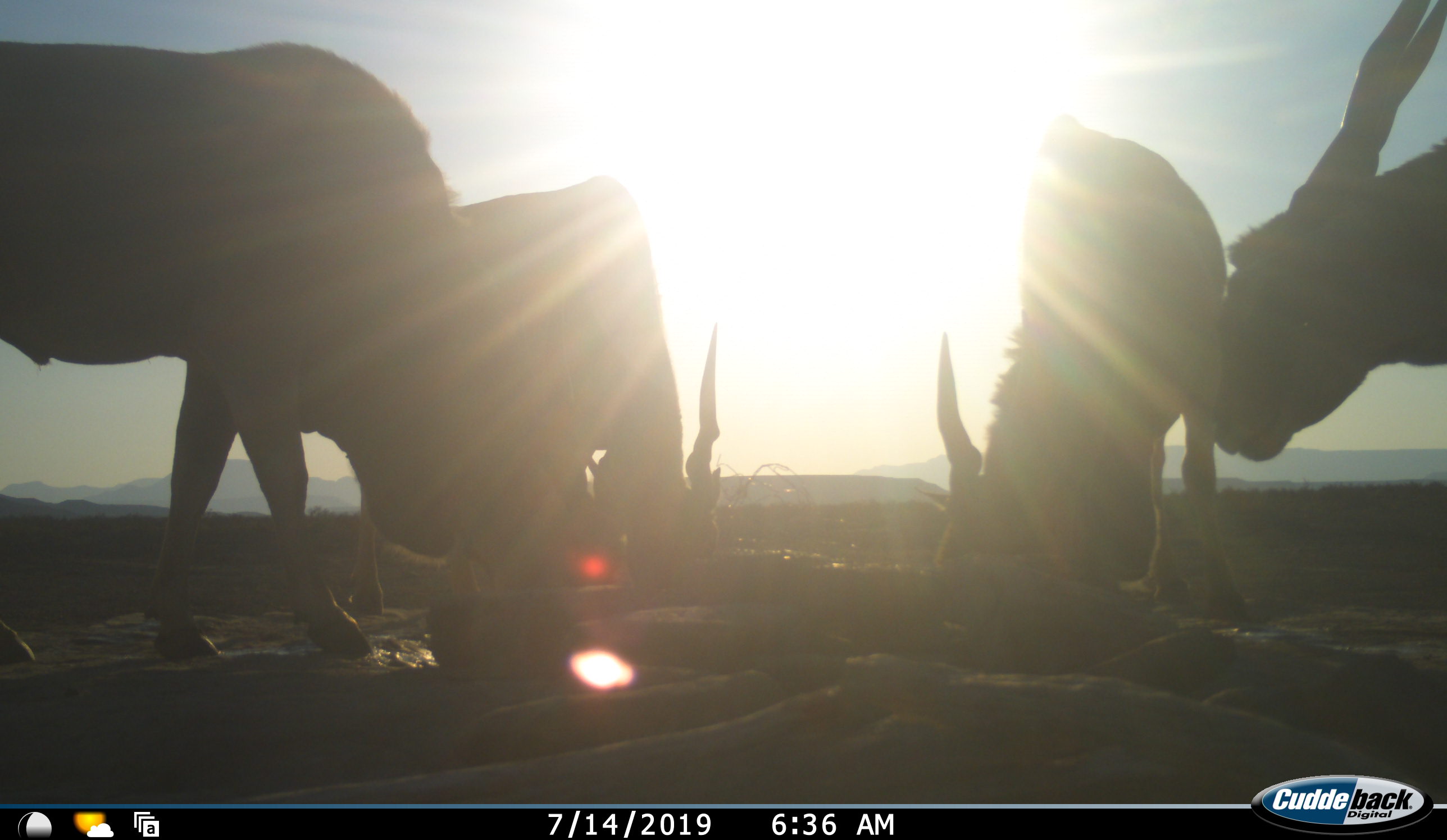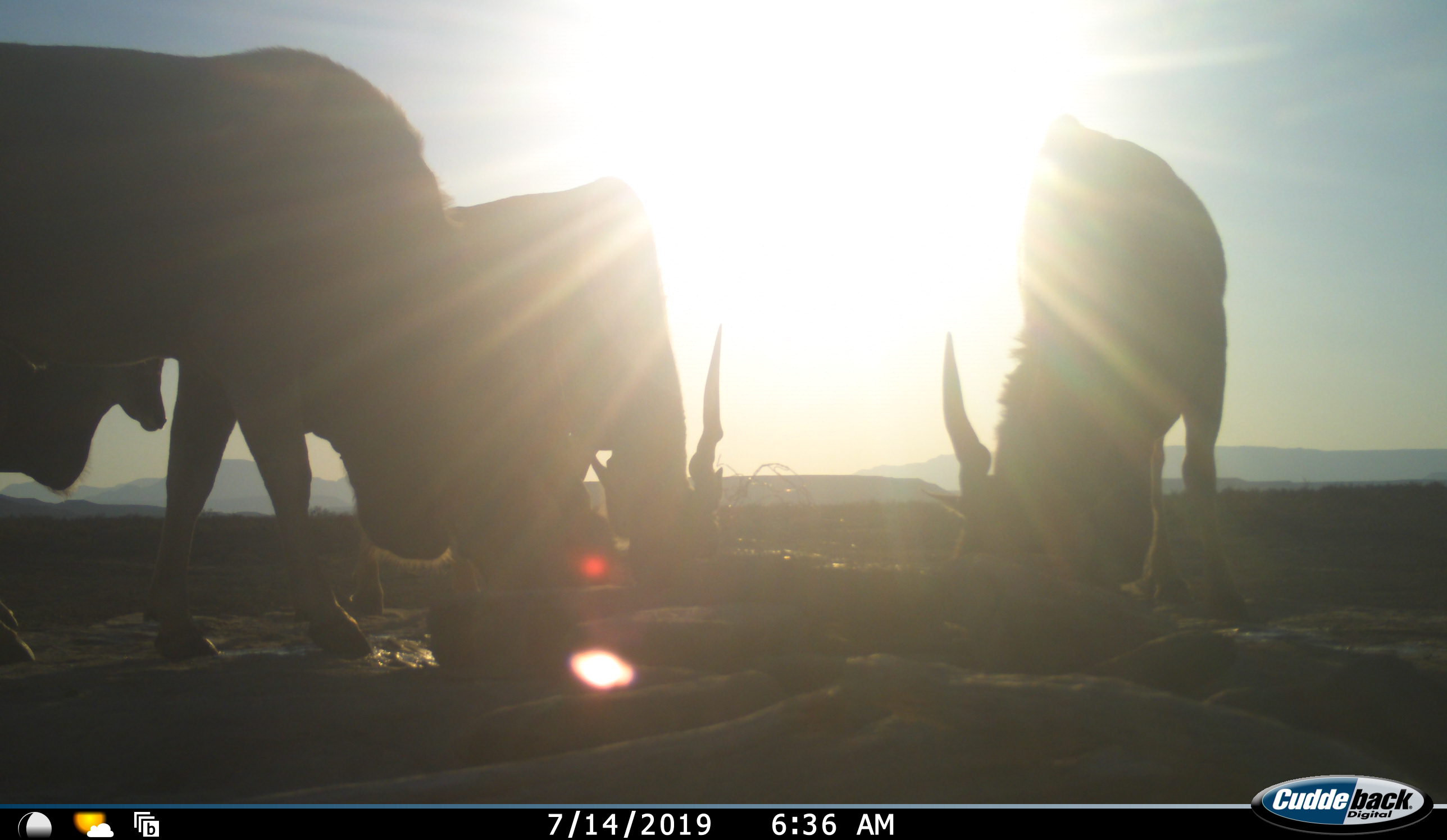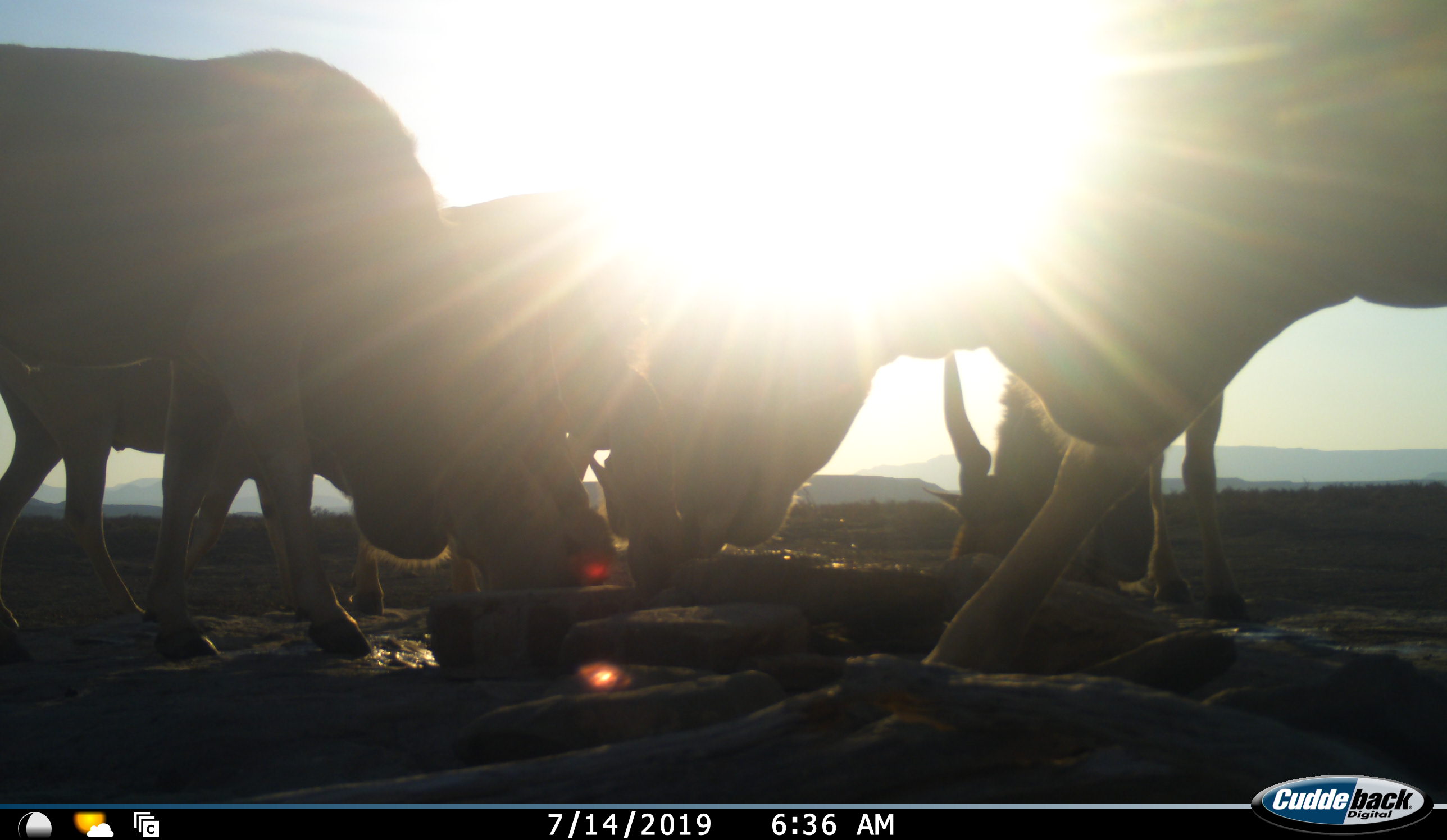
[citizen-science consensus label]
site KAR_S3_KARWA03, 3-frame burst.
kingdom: Animalia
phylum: Chordata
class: Mammalia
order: Artiodactyla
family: Bovidae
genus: Tragelaphus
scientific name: Tragelaphus oryx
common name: eland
Eland (Tragelaphus oryx), count 4. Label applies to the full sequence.